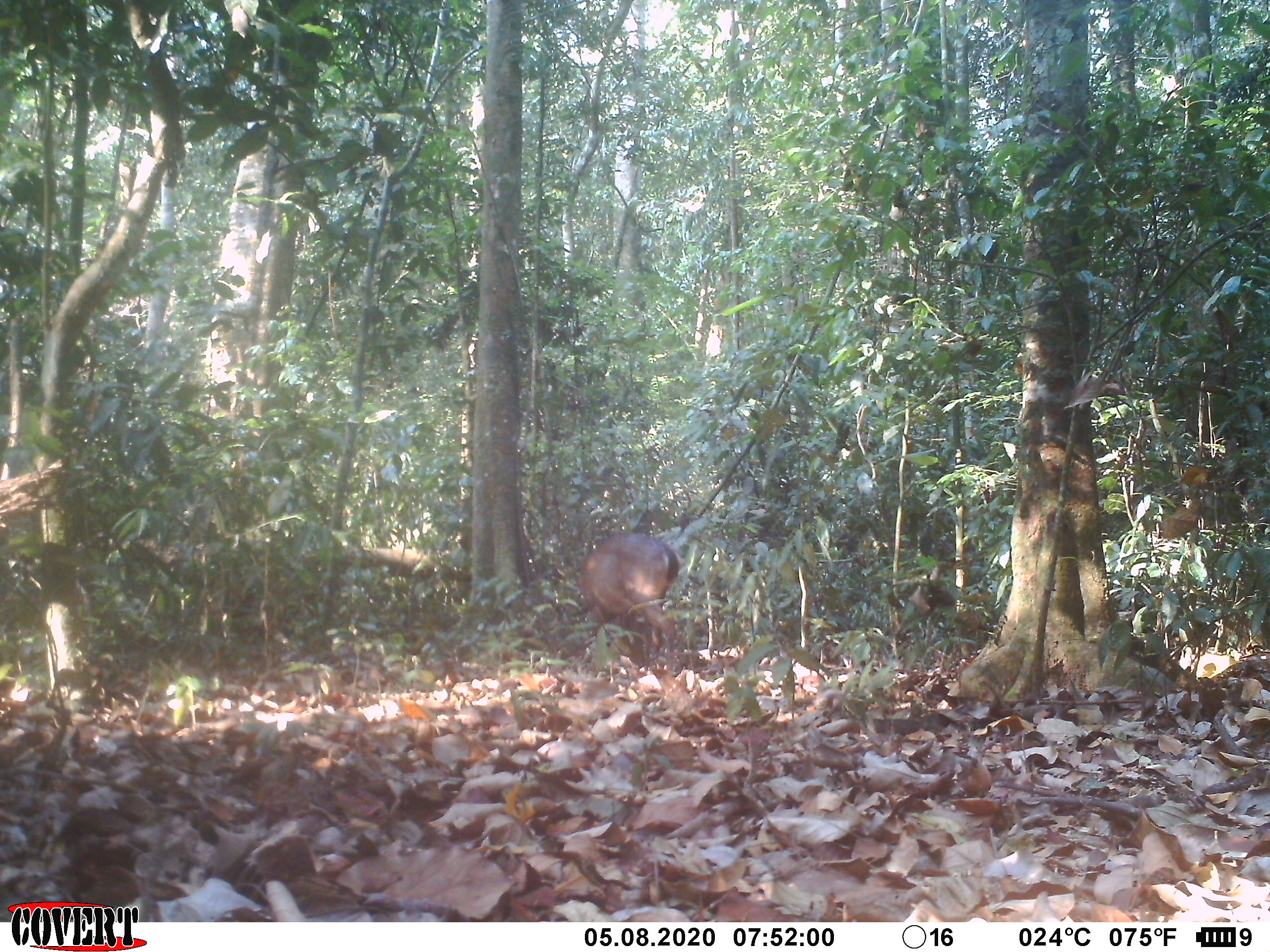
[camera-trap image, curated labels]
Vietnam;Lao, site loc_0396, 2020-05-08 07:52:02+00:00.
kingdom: Animalia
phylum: Chordata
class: Mammalia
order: Artiodactyla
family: Cervidae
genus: Muntiacus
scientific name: Muntiacus vuquangensis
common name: large-antlered muntjac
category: large antlered muntjac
Large antlered muntjac (large-antlered muntjac) (Muntiacus vuquangensis). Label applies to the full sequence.